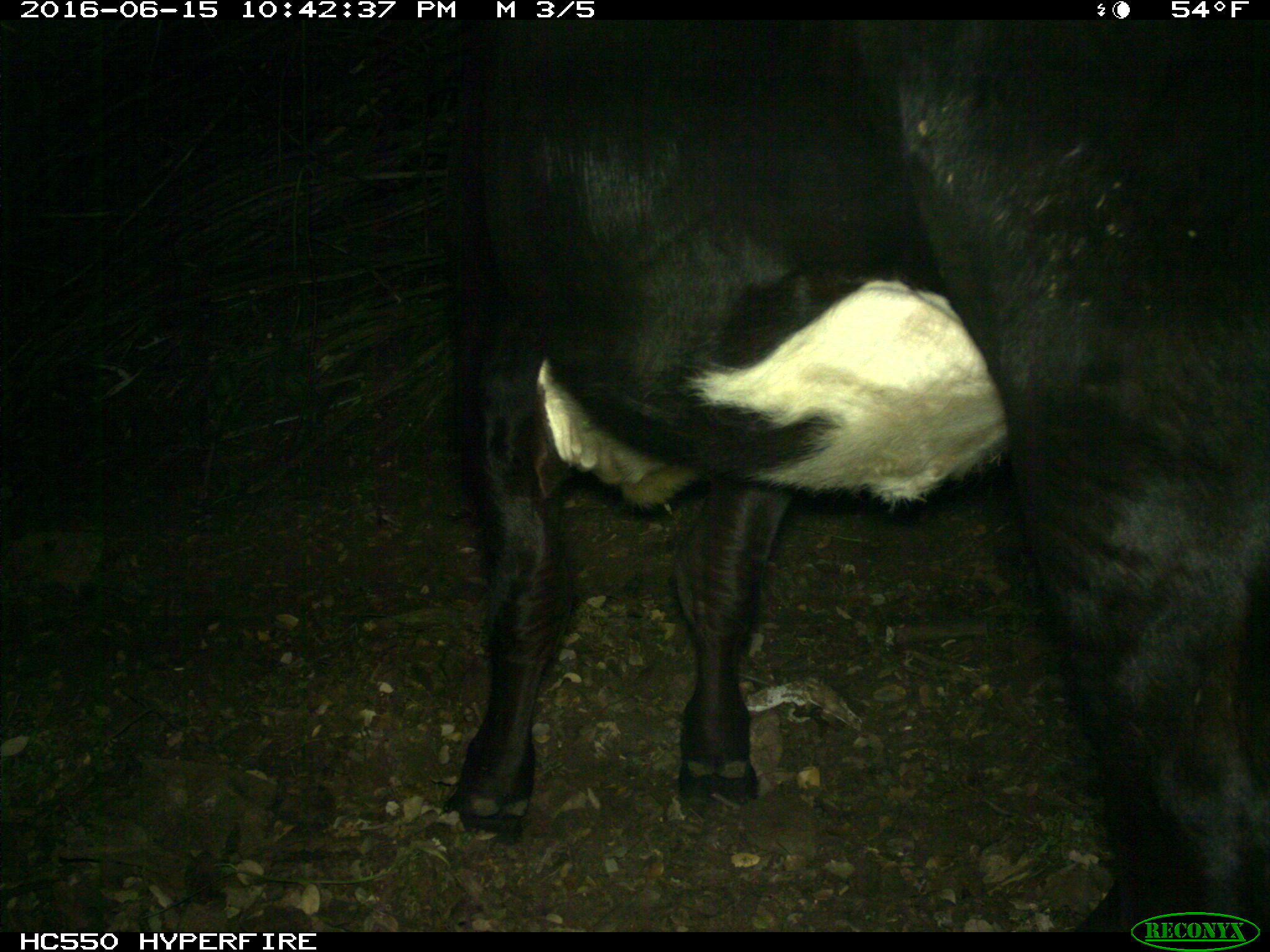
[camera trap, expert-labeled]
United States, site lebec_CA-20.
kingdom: Animalia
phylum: Chordata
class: Mammalia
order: Artiodactyla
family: Bovidae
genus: Bos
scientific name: Bos taurus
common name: domestic cow